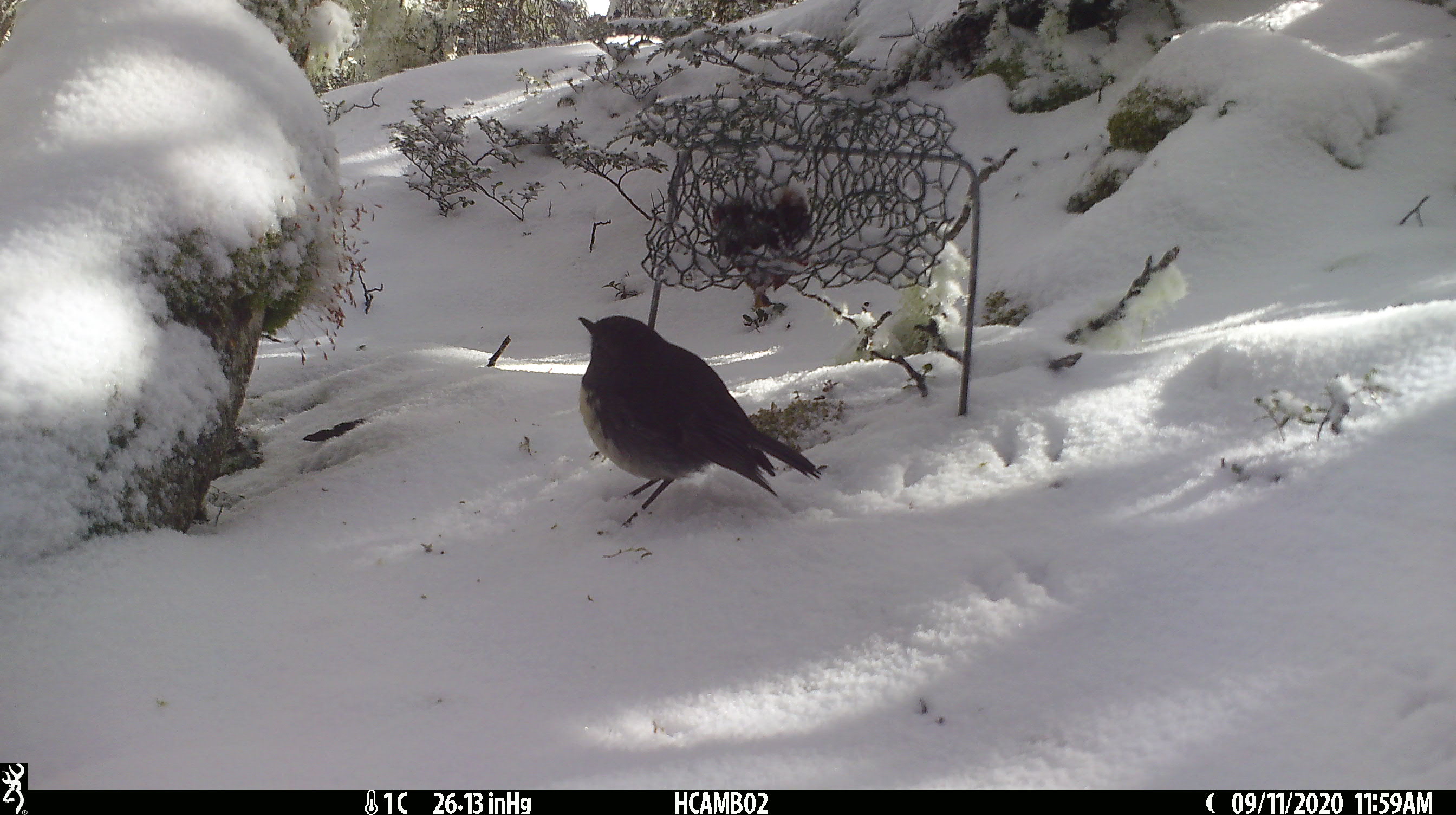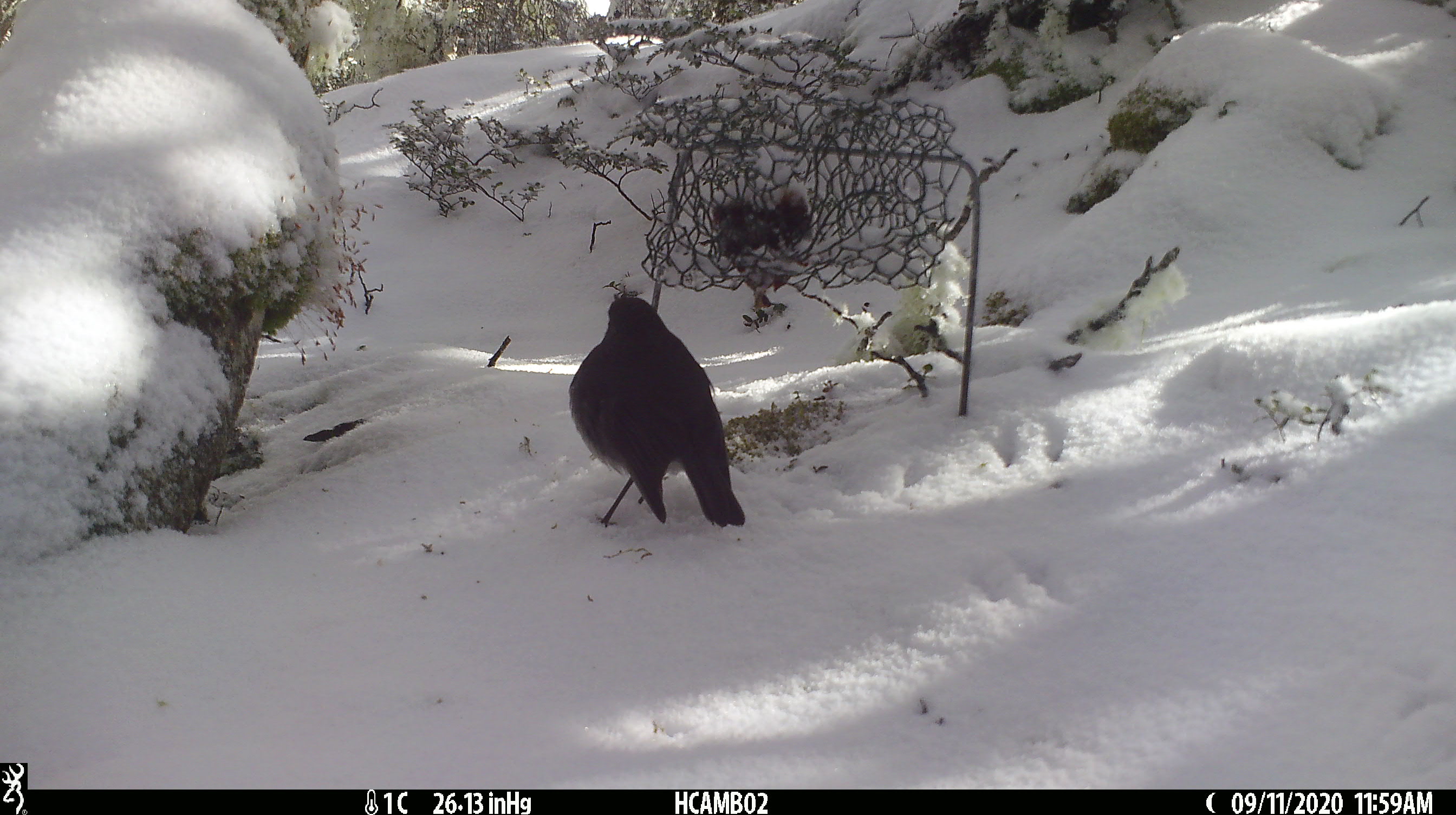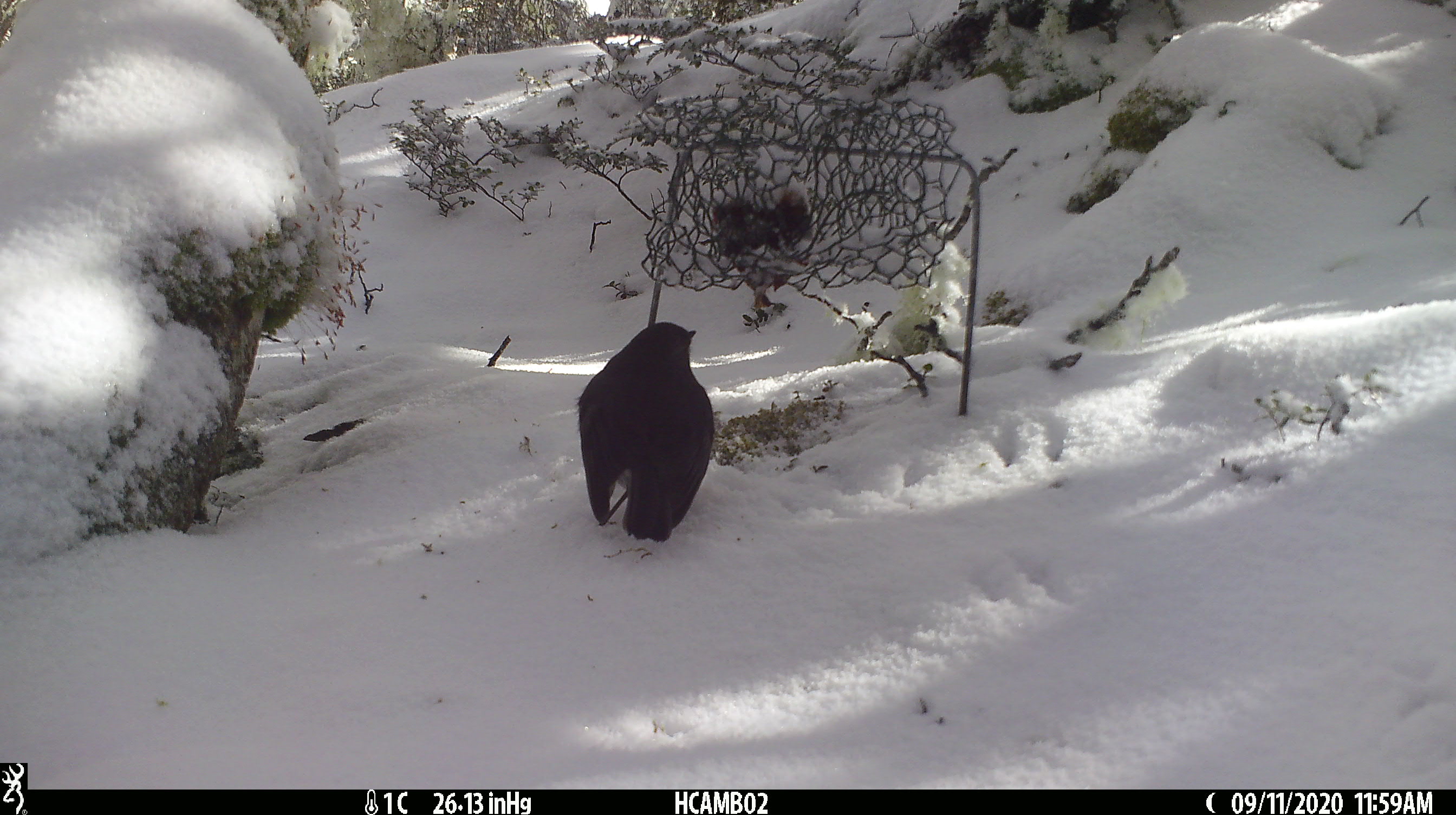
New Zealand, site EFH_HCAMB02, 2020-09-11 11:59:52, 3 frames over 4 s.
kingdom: Animalia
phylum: Chordata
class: Aves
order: Passeriformes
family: Petroicidae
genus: Petroica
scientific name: Petroica australis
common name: new zealand robin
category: robin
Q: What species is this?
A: Robin (new zealand robin) (Petroica australis).